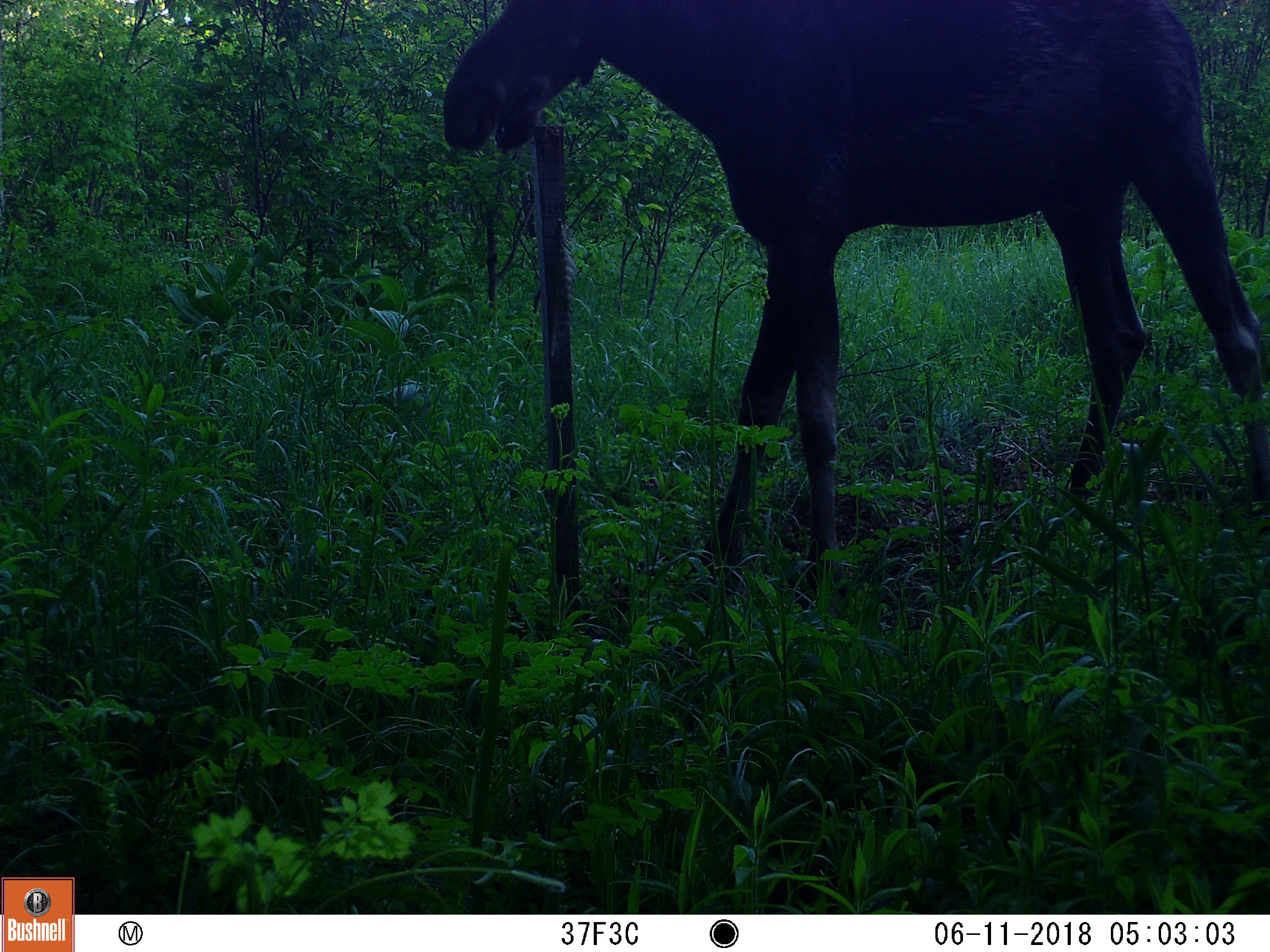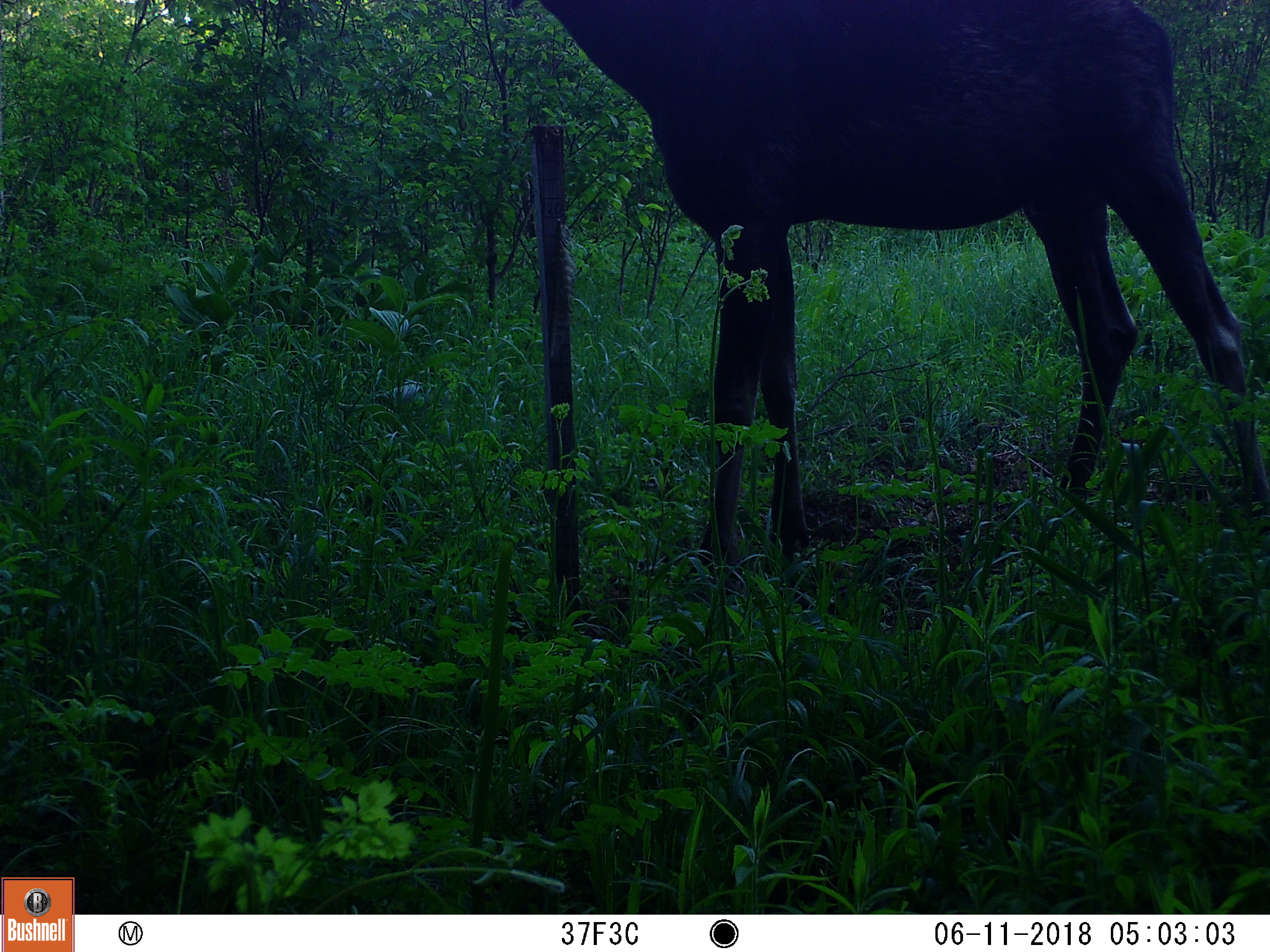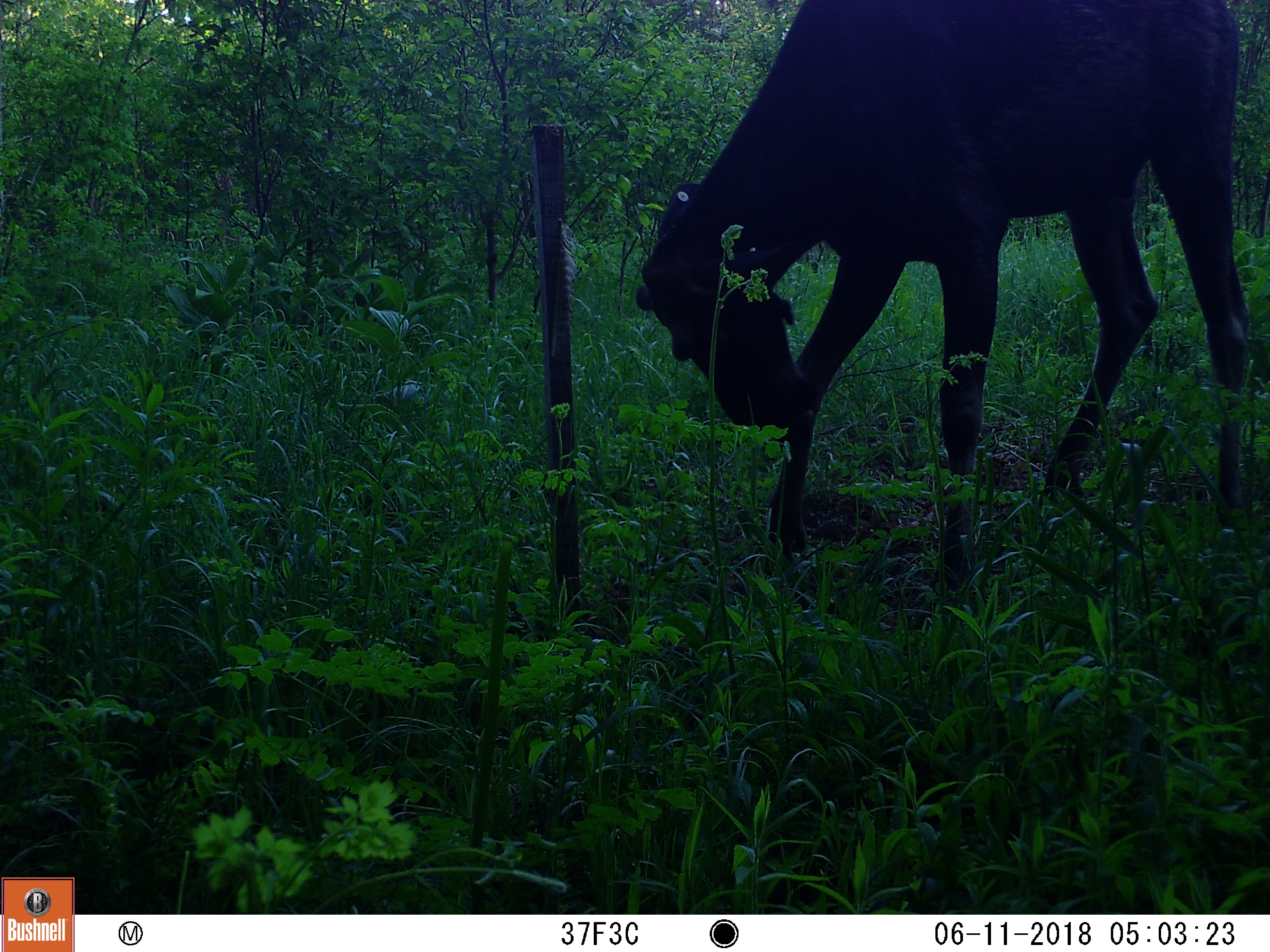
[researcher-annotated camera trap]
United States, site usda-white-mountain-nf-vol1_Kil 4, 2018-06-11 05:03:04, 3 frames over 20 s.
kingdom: Animalia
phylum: Chordata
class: Mammalia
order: Artiodactyla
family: Cervidae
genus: Alces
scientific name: Alces alces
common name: moose